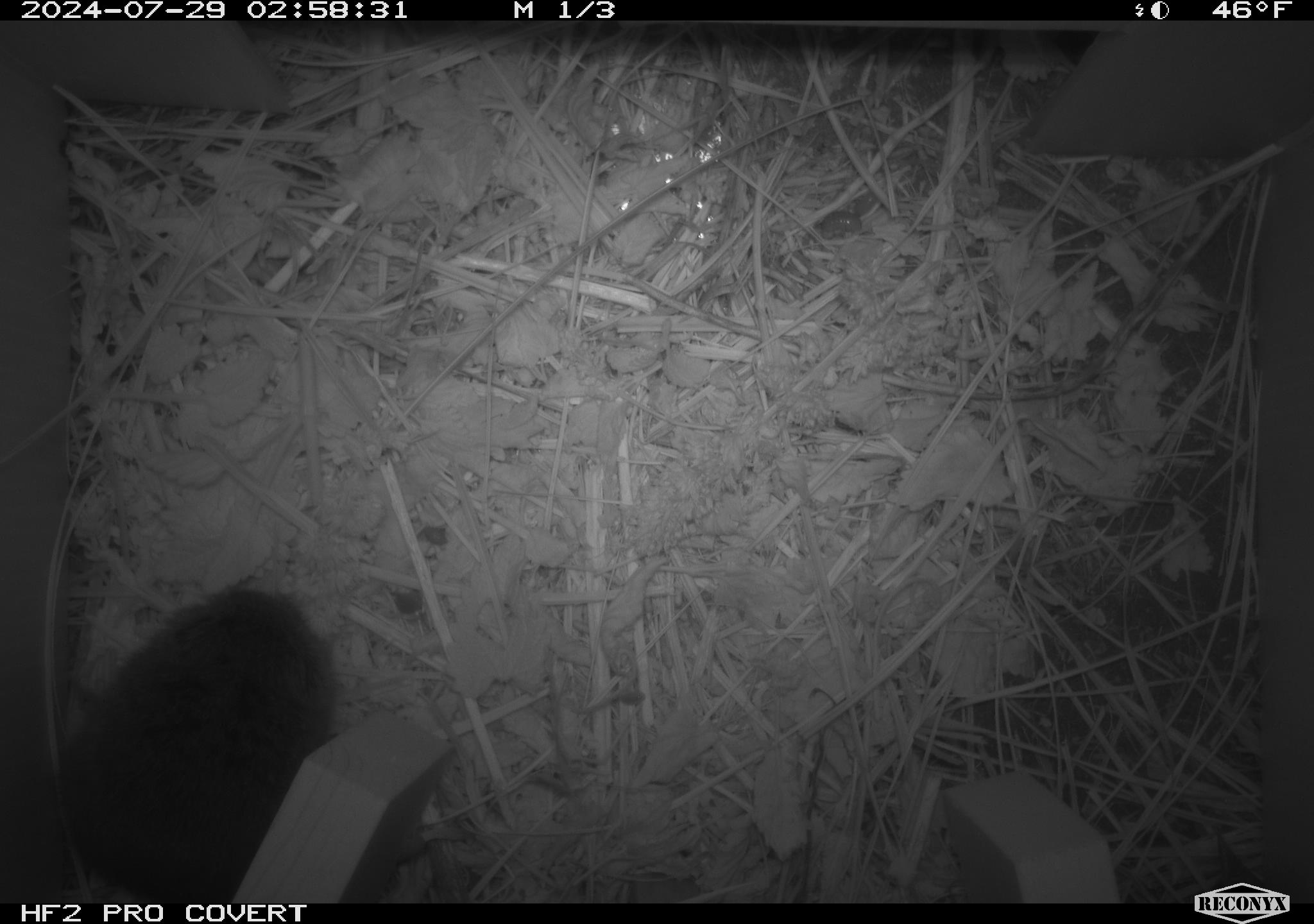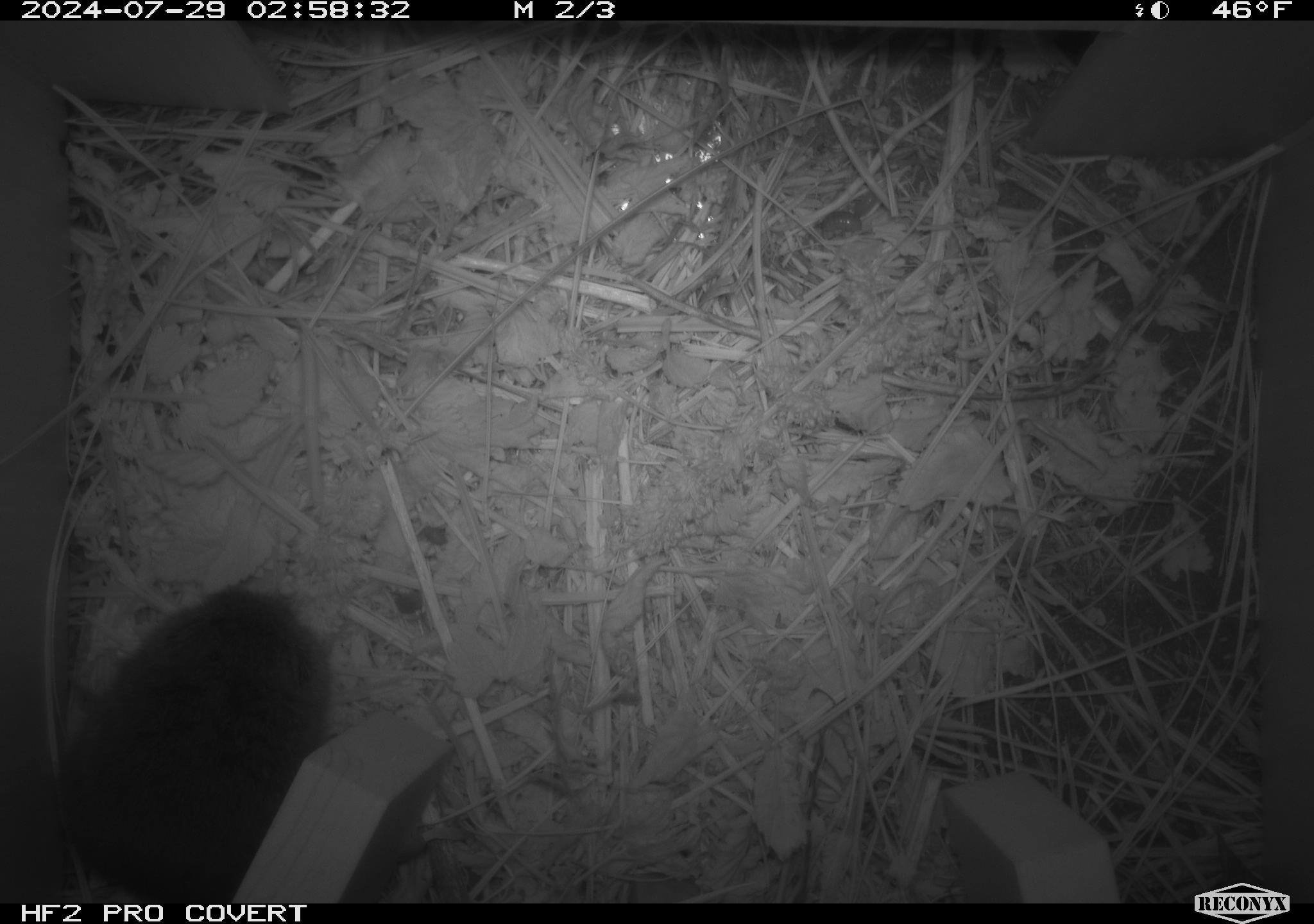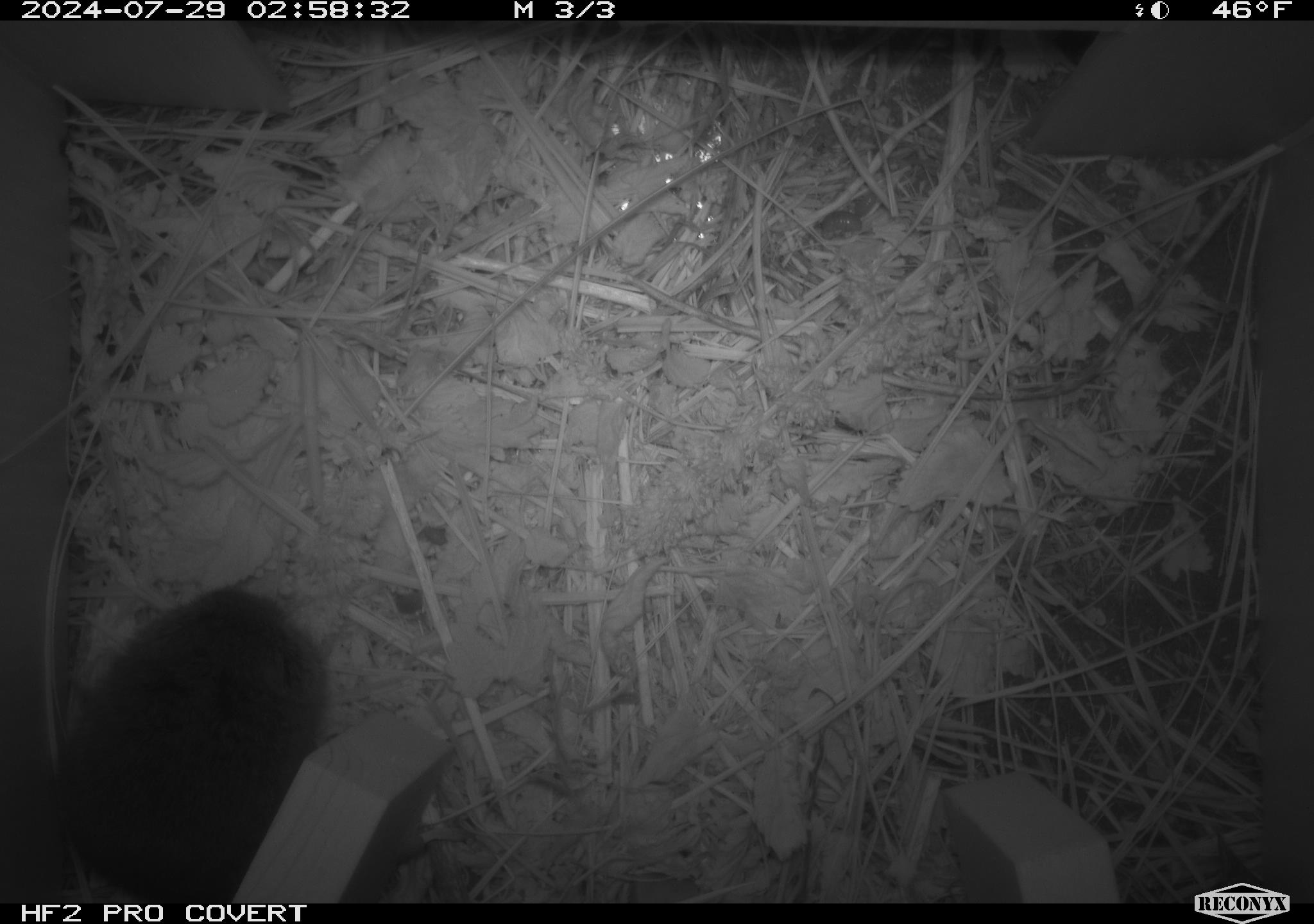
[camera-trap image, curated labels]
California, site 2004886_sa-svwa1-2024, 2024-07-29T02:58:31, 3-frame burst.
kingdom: Animalia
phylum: Chordata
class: Mammalia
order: Rodentia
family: Cricetidae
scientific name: Arvicolinae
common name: voles, lemmings, and muskrats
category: arvicolinae subfamily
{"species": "arvicolinae subfamily (voles, lemmings, and muskrats) (Arvicolinae)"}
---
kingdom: Animalia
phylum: Arthropoda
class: Insecta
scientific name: Insecta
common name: insect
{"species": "insect (Insecta)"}